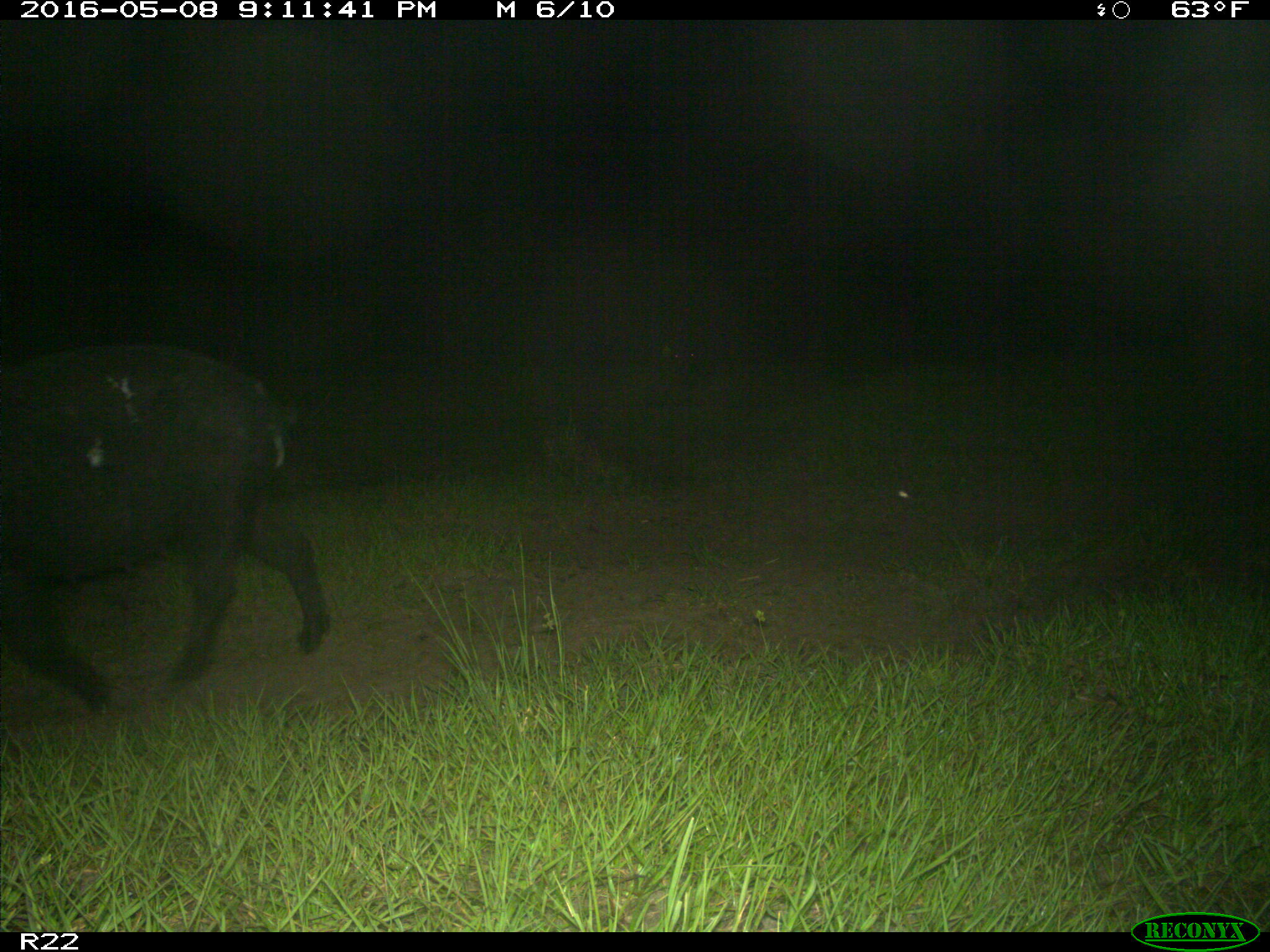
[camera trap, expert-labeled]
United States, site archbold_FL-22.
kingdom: Animalia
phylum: Chordata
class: Mammalia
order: Artiodactyla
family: Suidae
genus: Sus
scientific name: Sus scrofa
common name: wild boar